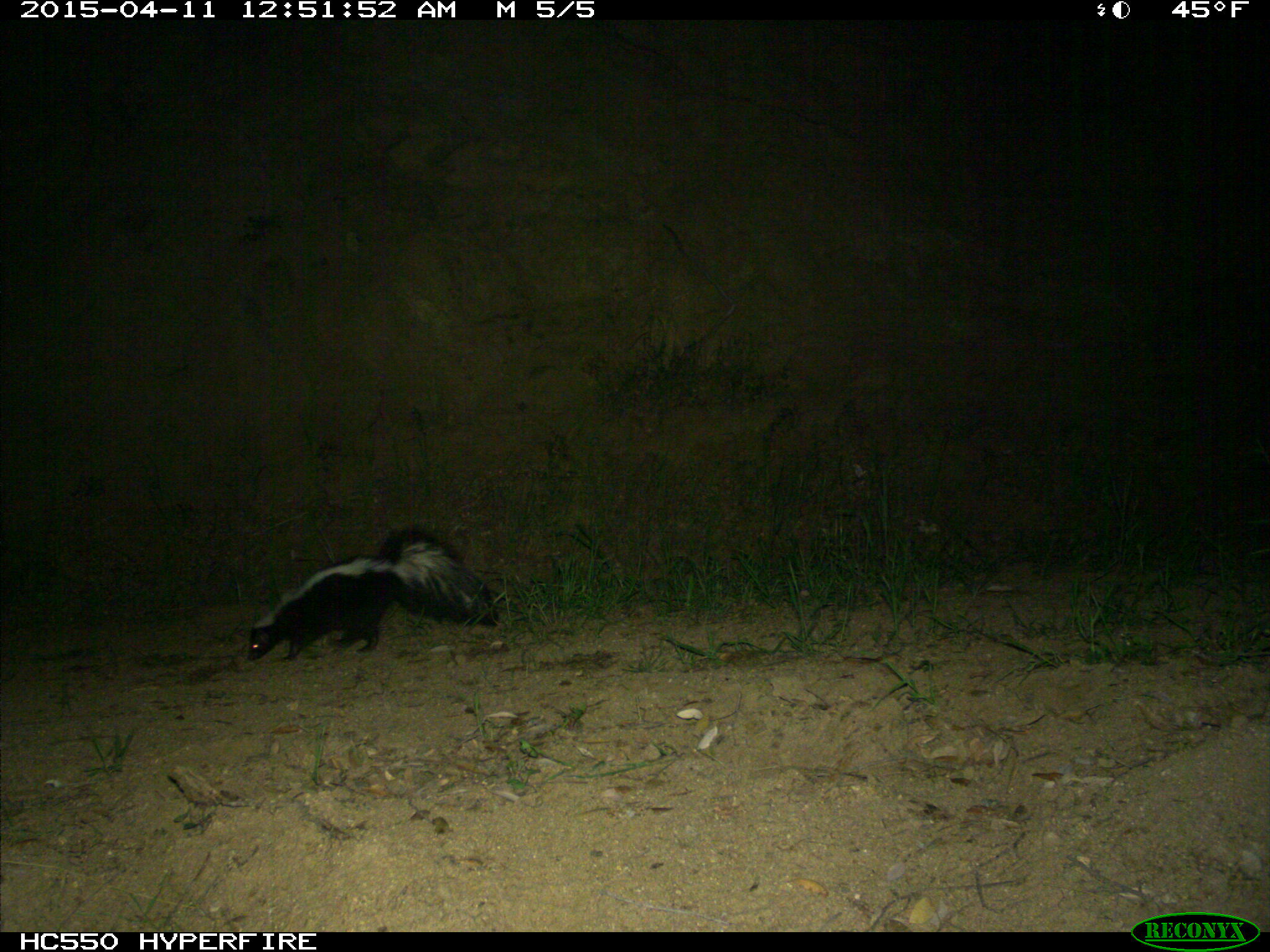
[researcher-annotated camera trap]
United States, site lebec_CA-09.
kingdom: Animalia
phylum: Chordata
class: Mammalia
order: Carnivora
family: Mephitidae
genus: Mephitis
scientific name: Mephitis mephitis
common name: striped skunk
Mephitis mephitis (striped skunk).